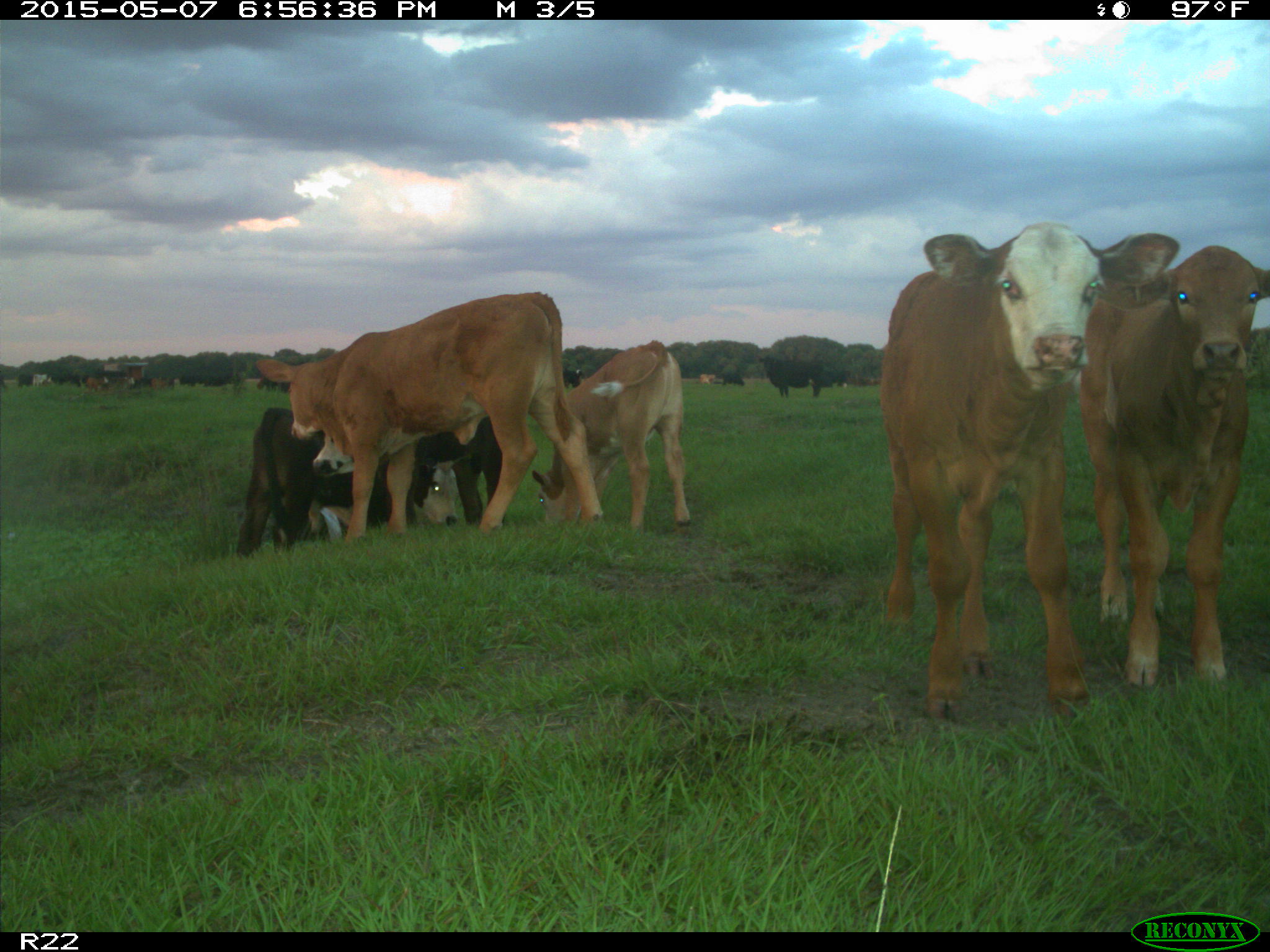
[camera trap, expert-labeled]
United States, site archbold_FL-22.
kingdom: Animalia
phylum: Chordata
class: Mammalia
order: Artiodactyla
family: Bovidae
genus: Bos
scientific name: Bos taurus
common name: domestic cow